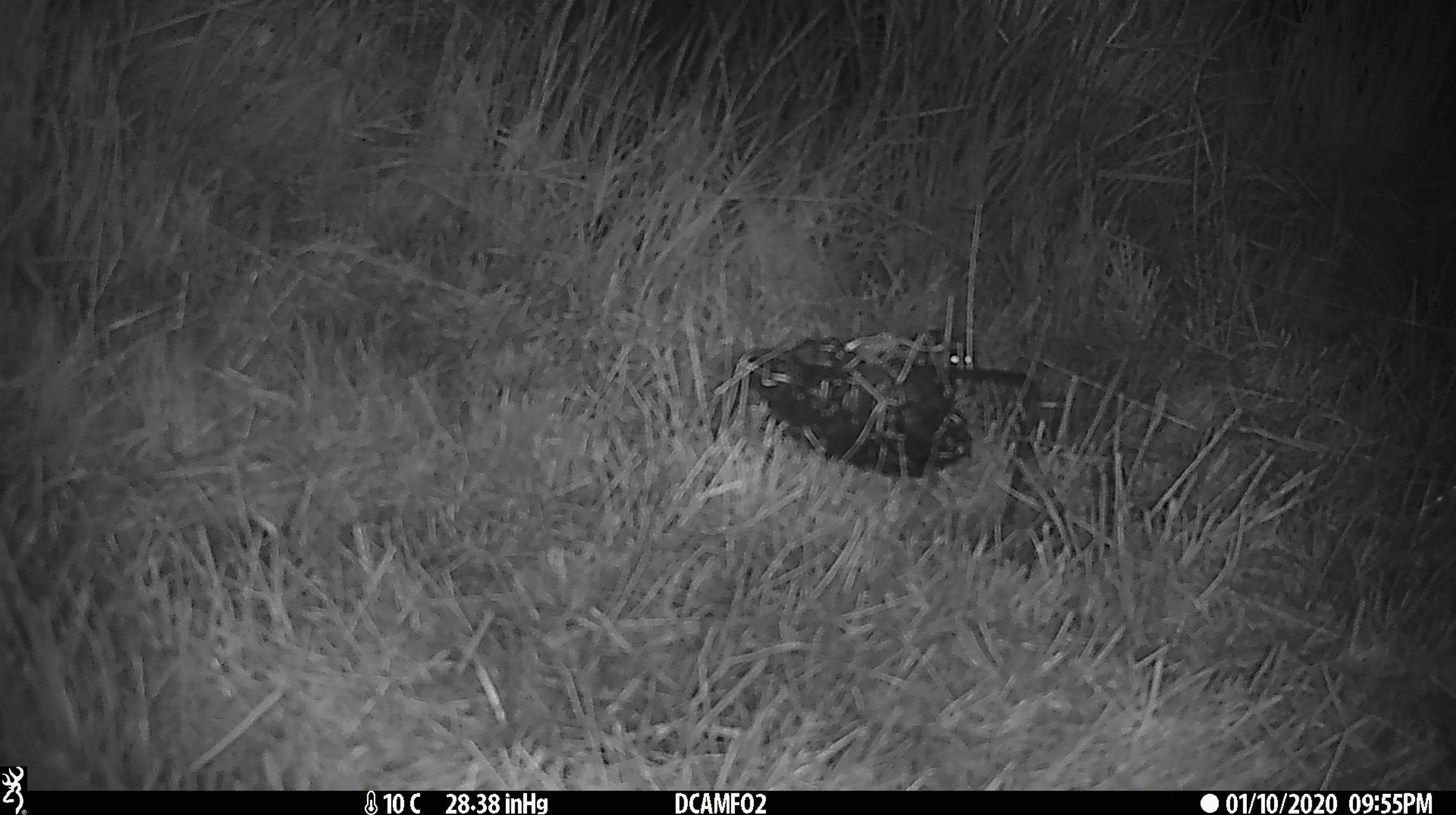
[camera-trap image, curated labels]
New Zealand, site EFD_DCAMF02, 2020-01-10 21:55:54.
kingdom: Animalia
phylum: Chordata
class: Mammalia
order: Rodentia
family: Muridae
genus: Mus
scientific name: Mus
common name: mouse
Mouse (Mus).